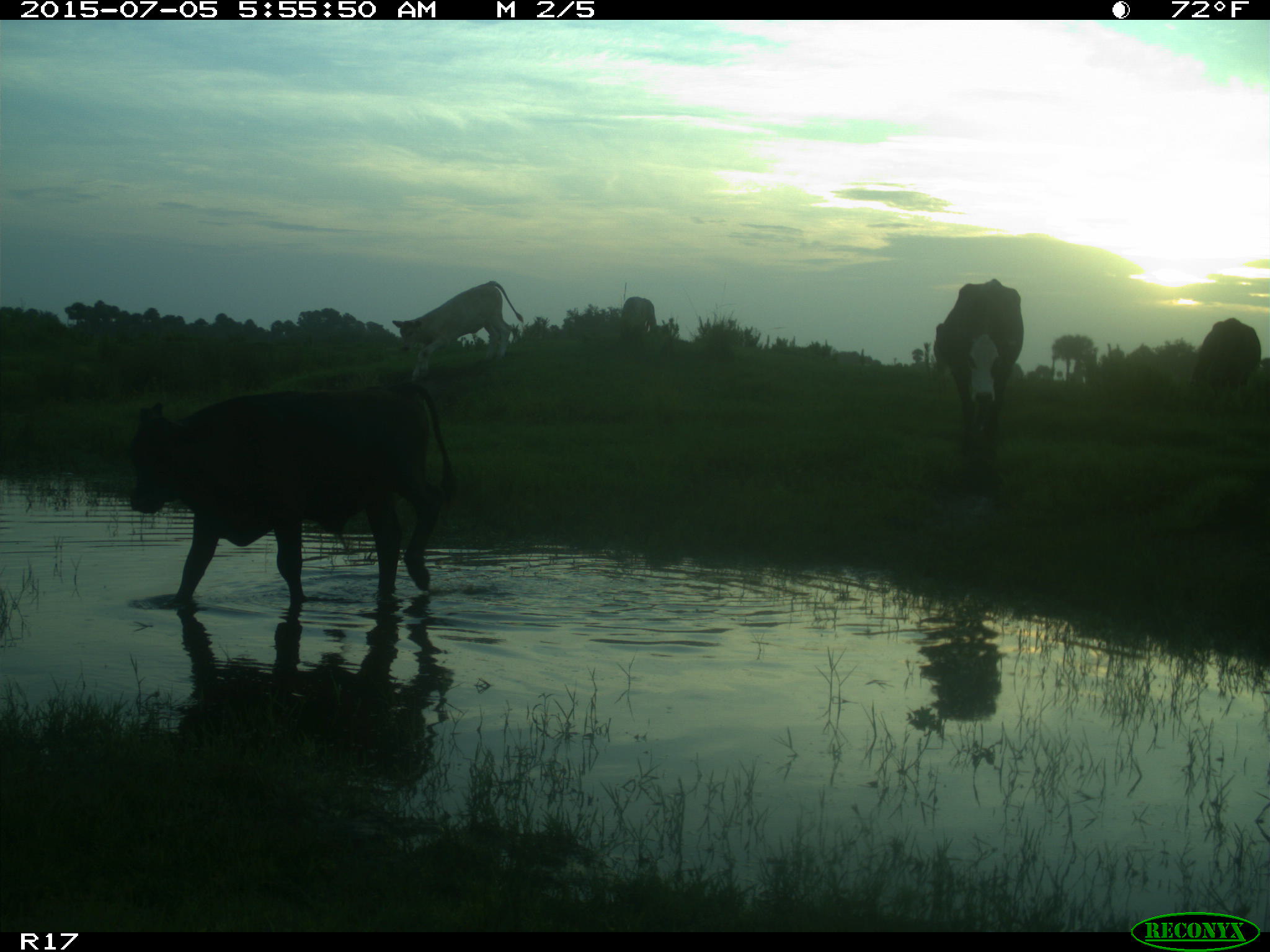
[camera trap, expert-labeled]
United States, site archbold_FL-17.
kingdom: Animalia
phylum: Chordata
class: Mammalia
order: Artiodactyla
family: Bovidae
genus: Bos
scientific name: Bos taurus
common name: domestic cow